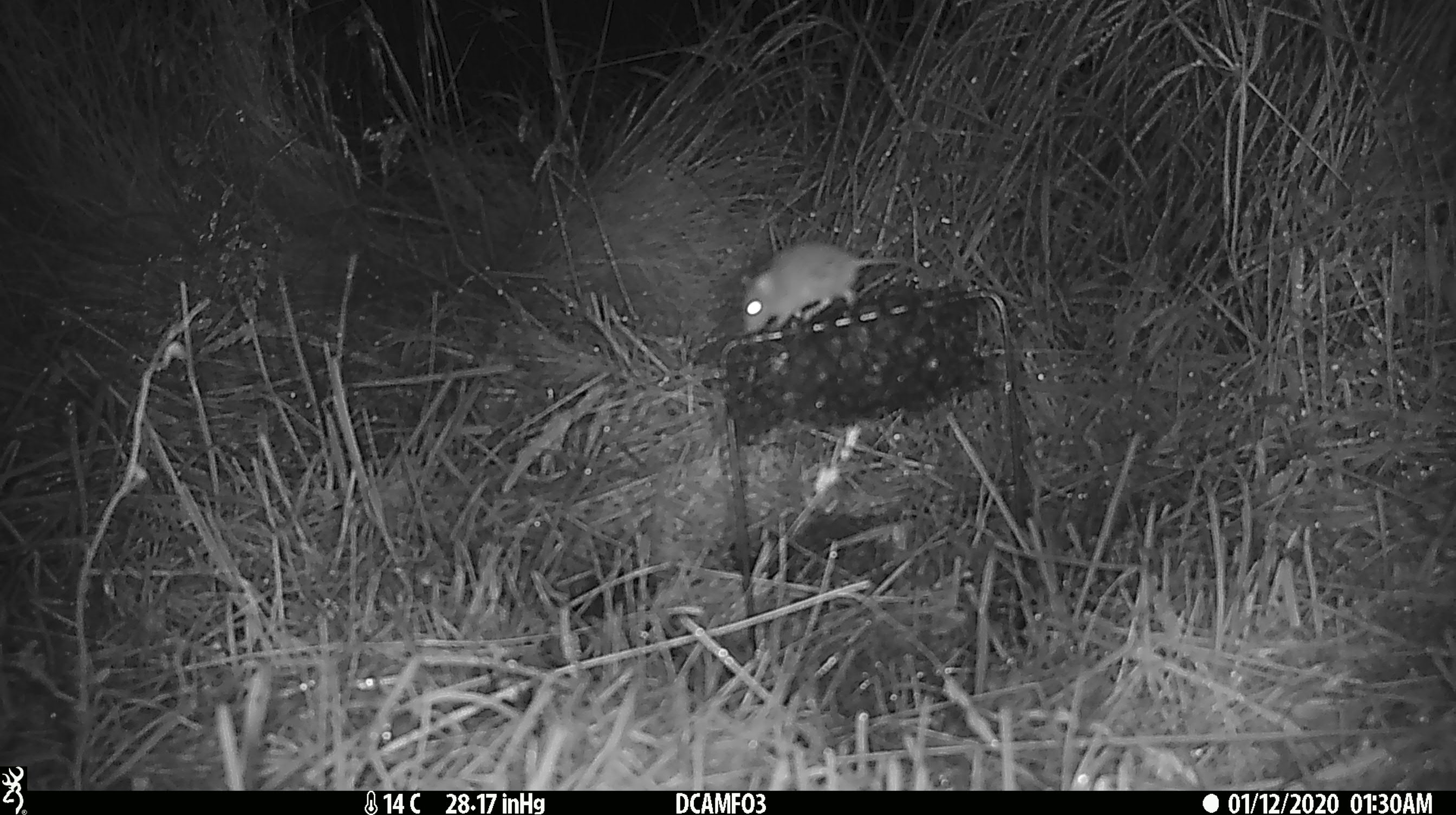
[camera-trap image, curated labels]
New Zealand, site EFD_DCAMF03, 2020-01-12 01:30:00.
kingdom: Animalia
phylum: Chordata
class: Mammalia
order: Rodentia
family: Muridae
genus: Mus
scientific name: Mus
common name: mouse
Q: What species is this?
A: Mouse (Mus).